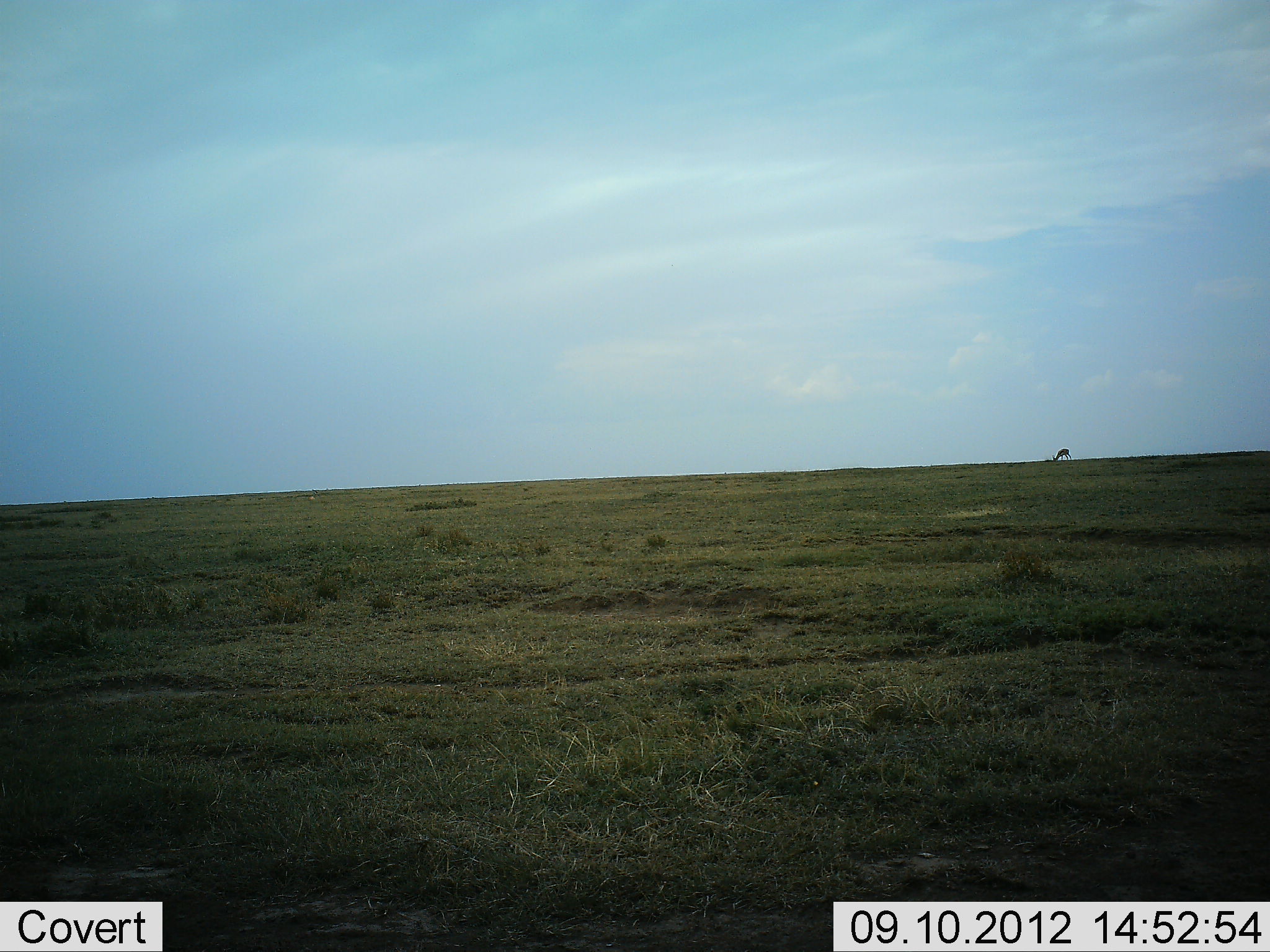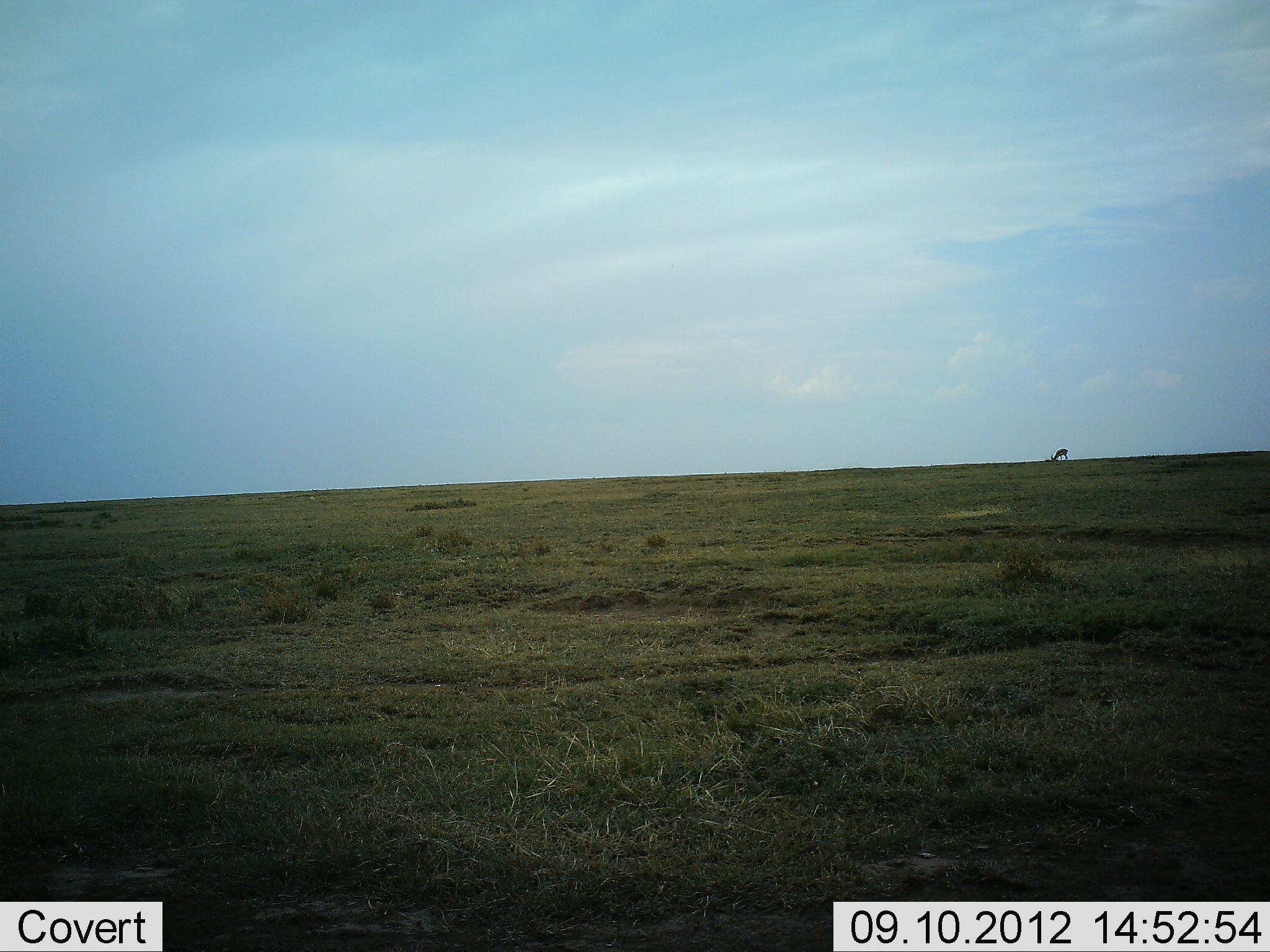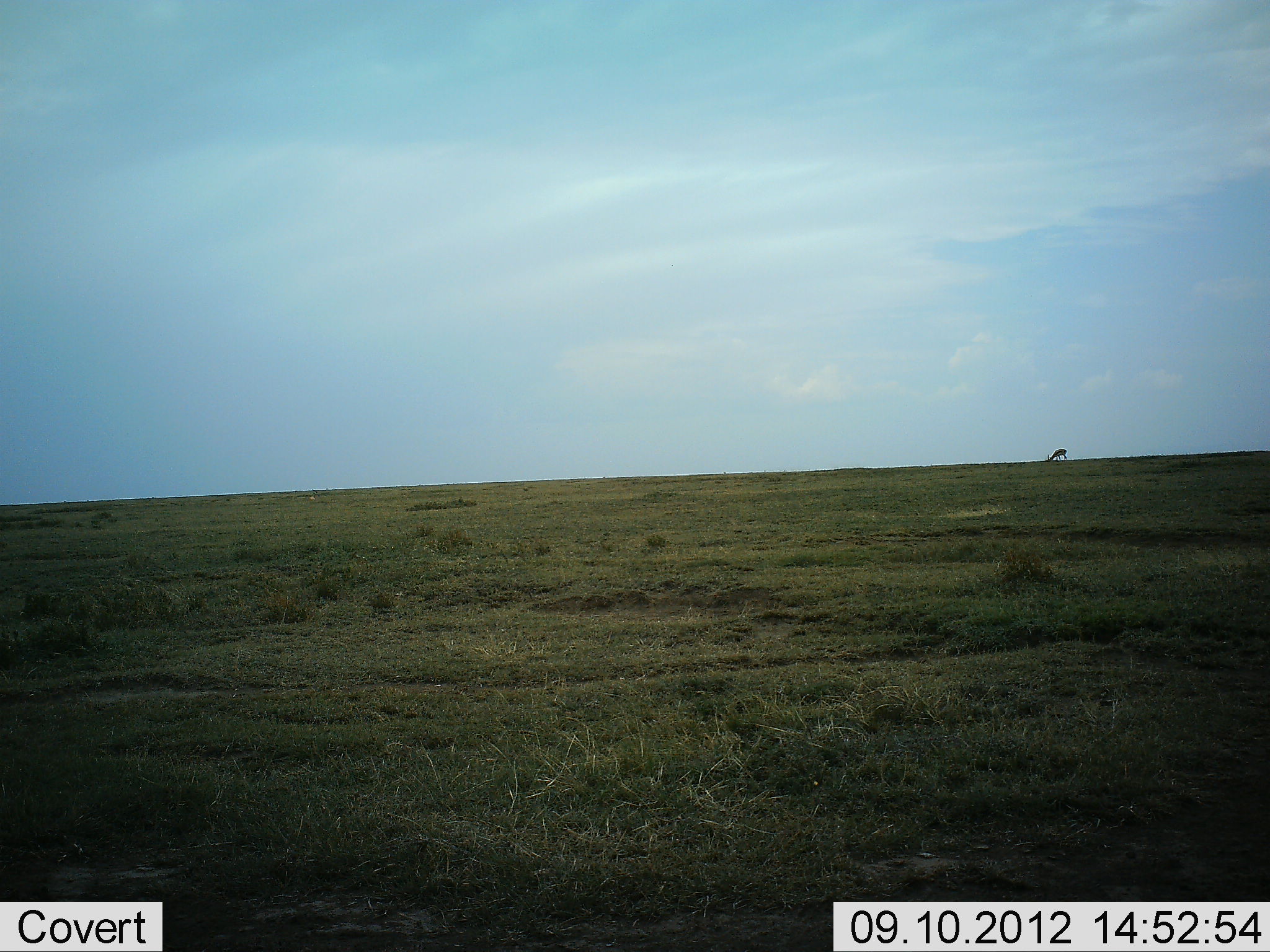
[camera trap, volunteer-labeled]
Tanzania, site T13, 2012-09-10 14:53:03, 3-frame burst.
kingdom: Animalia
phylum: Chordata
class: Mammalia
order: Artiodactyla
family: Bovidae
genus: Eudorcas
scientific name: Eudorcas thomsonii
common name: thomson's gazelle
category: gazellethomsons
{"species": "gazellethomsons (thomson's gazelle) (Eudorcas thomsonii)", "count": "1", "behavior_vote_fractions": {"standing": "20%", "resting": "0%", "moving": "20%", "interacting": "0%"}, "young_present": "0%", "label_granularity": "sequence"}